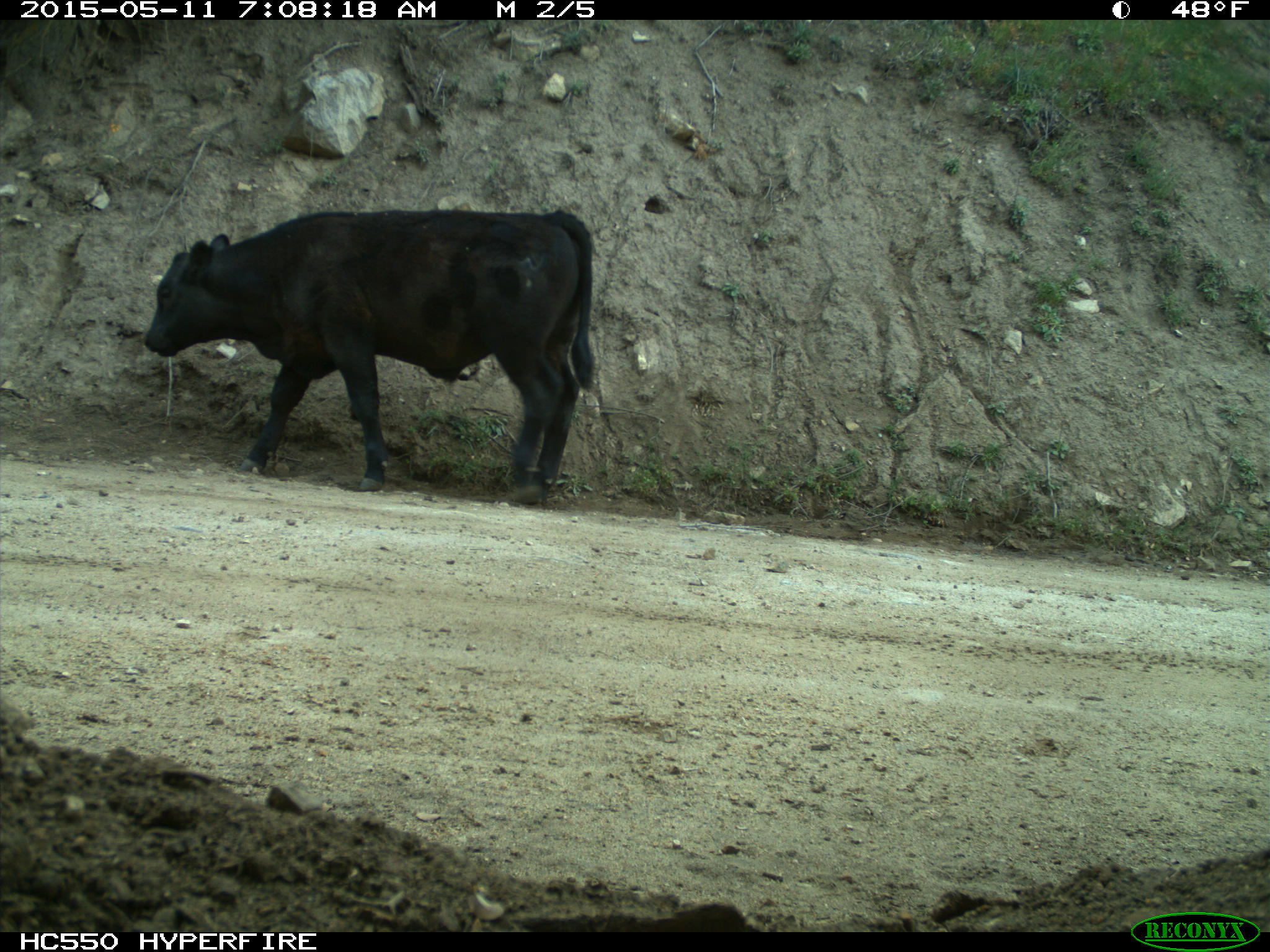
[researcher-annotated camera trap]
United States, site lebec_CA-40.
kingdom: Animalia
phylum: Chordata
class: Mammalia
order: Artiodactyla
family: Bovidae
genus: Bos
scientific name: Bos taurus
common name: domestic cow